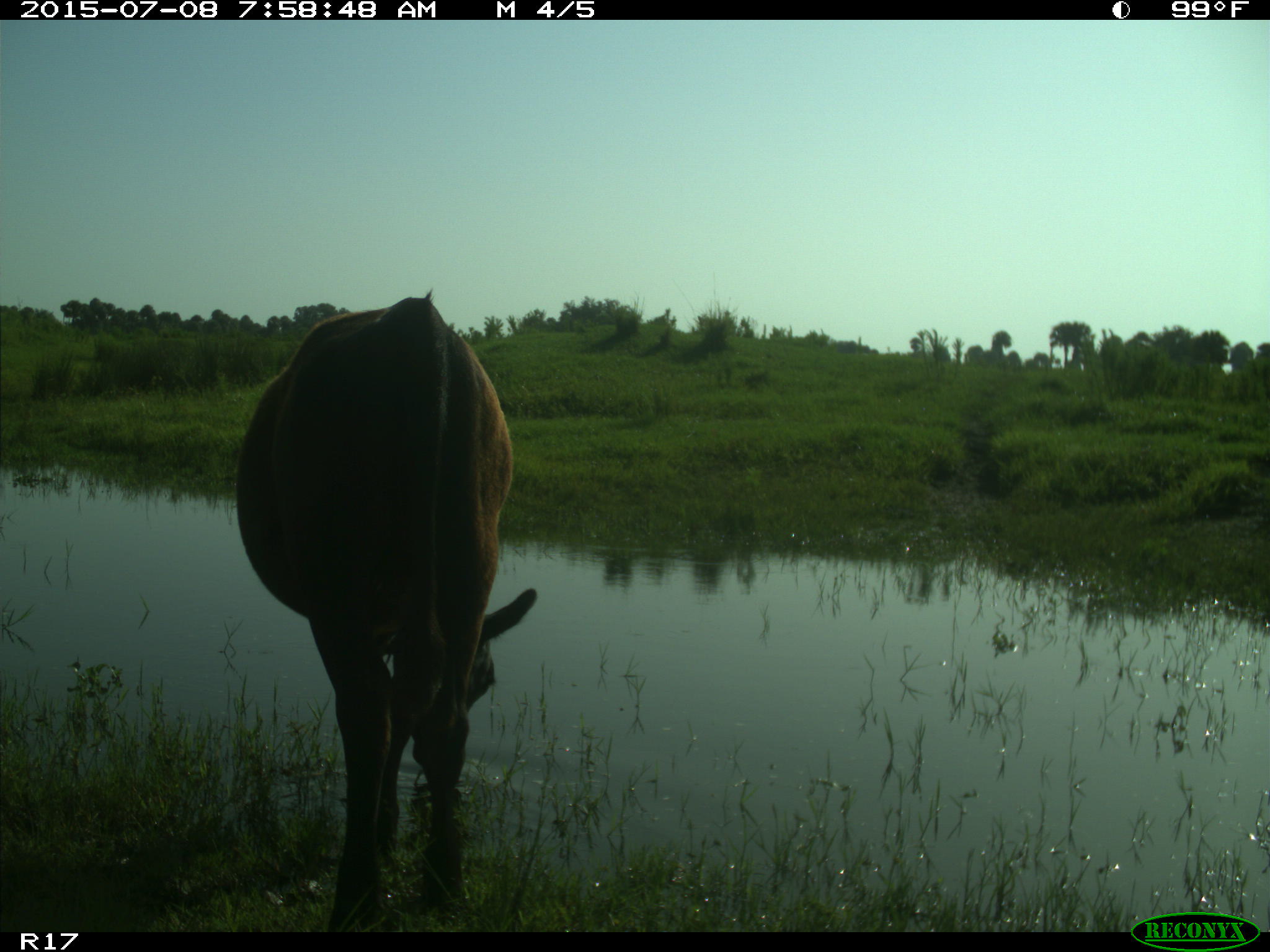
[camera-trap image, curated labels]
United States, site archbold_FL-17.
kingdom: Animalia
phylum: Chordata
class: Mammalia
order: Artiodactyla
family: Bovidae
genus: Bos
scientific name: Bos taurus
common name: domestic cow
Bos taurus (domestic cow).